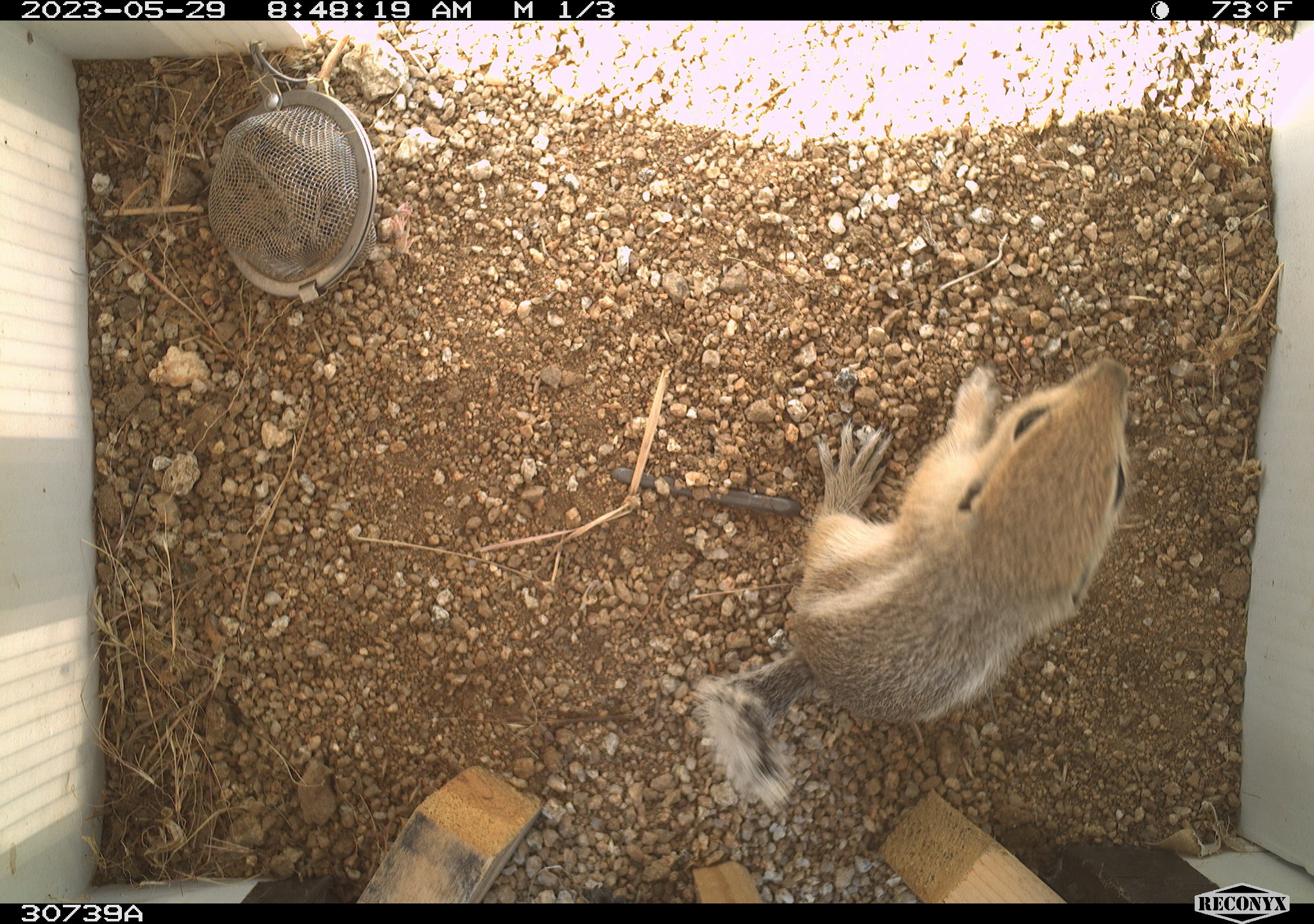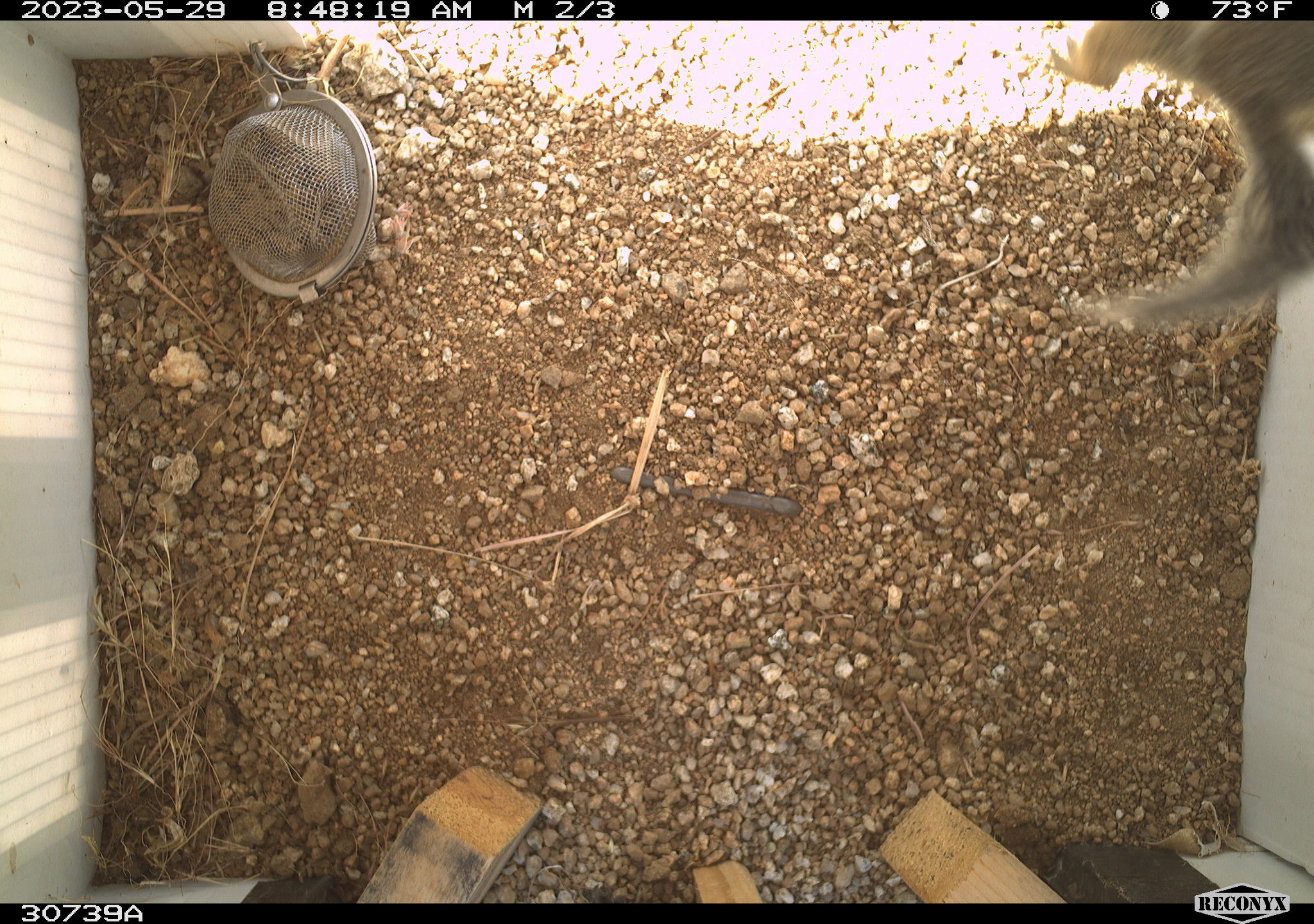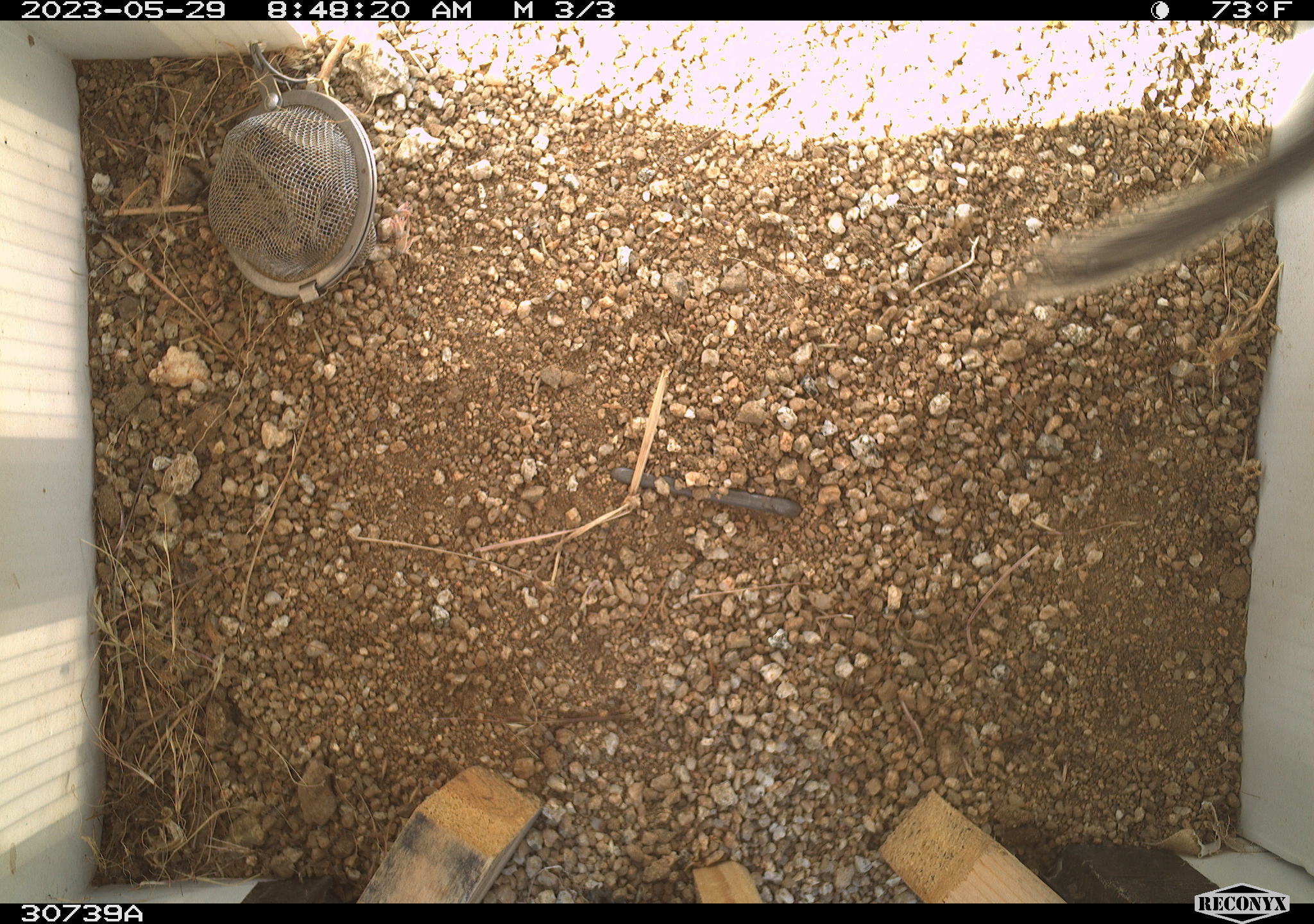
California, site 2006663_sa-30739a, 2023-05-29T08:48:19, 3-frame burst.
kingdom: Animalia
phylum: Chordata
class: Mammalia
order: Rodentia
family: Sciuridae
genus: Ammospermophilus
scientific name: Ammospermophilus leucurus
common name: white-tailed antelope squirrel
White-tailed antelope squirrel (Ammospermophilus leucurus).